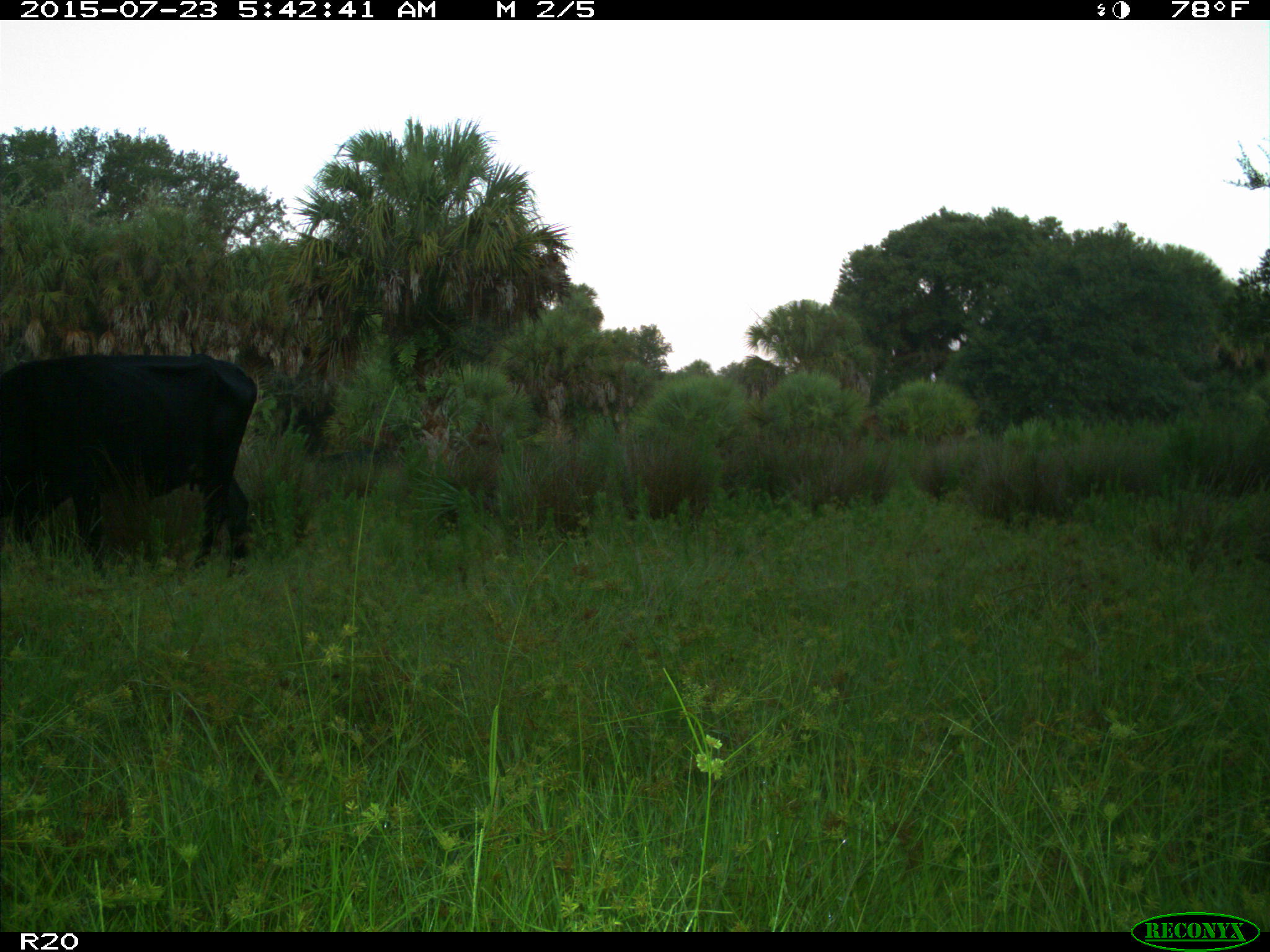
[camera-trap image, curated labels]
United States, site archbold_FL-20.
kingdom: Animalia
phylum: Chordata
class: Mammalia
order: Artiodactyla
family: Bovidae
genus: Bos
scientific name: Bos taurus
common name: domestic cow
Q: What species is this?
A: Bos taurus (domestic cow).